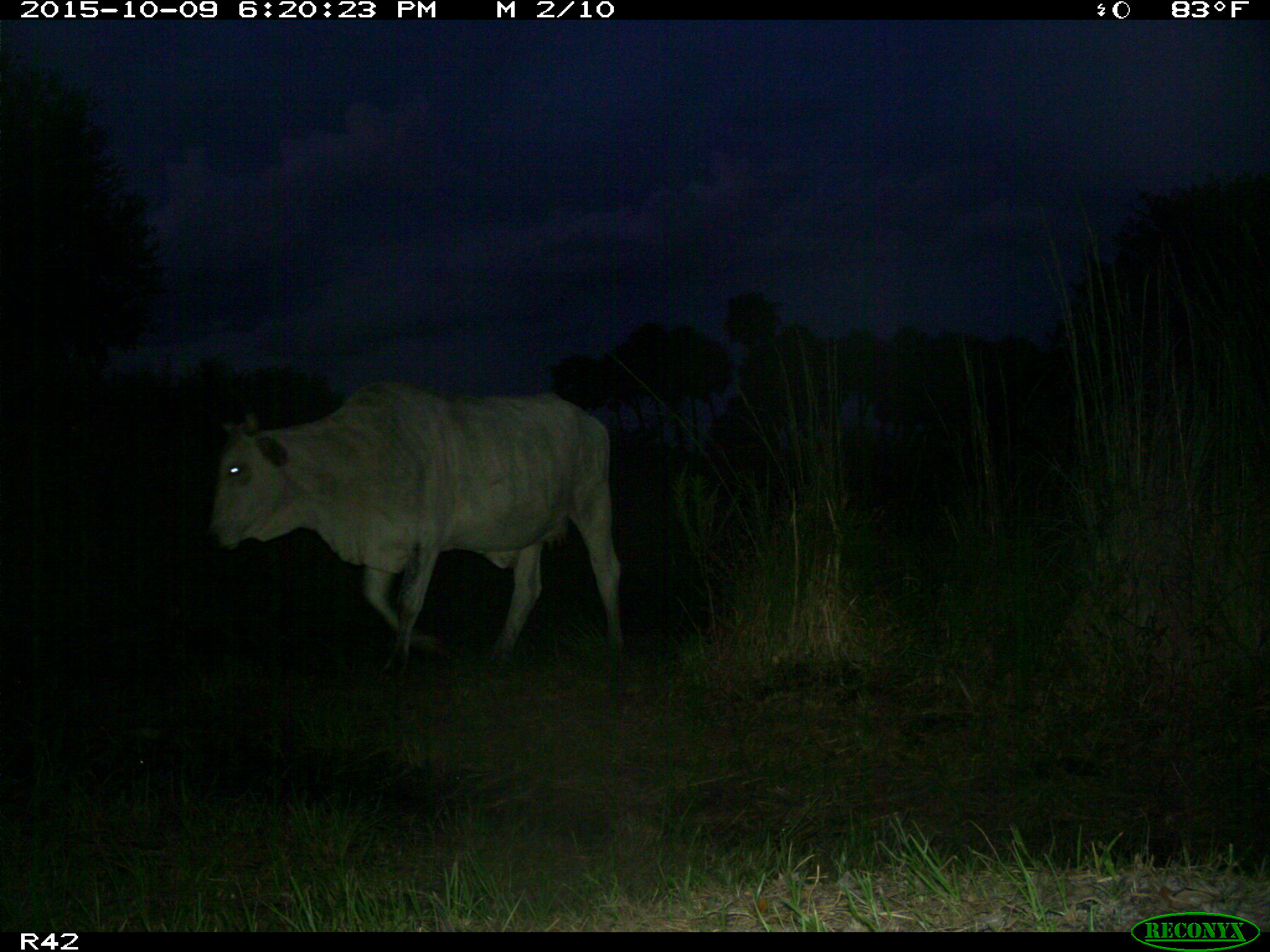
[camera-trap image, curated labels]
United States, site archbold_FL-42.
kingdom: Animalia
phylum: Chordata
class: Mammalia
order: Artiodactyla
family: Bovidae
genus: Bos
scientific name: Bos taurus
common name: domestic cow